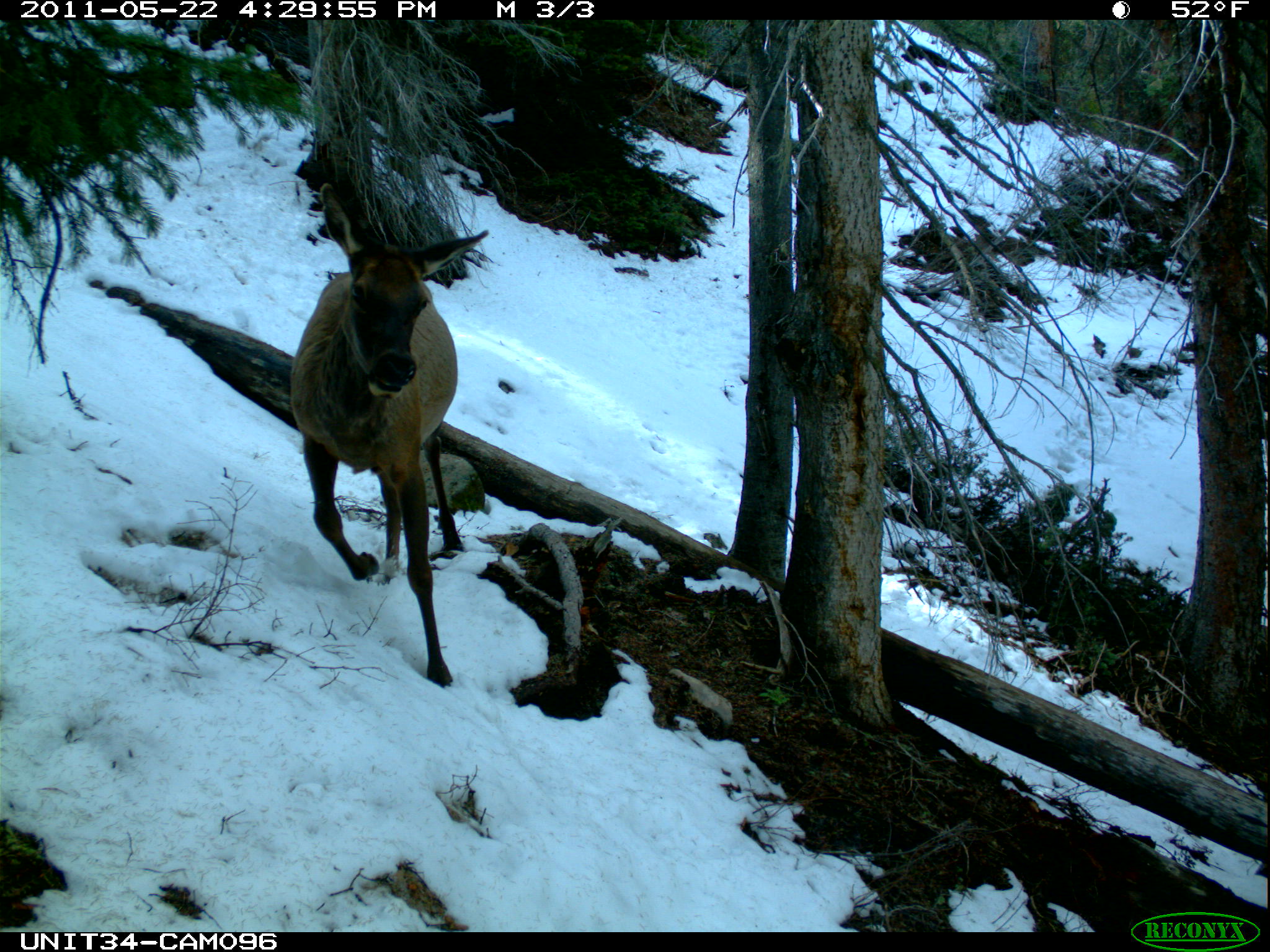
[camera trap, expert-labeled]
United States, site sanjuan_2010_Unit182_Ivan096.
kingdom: Animalia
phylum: Chordata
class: Mammalia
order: Artiodactyla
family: Cervidae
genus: Cervus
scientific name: Cervus elaphus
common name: red deer